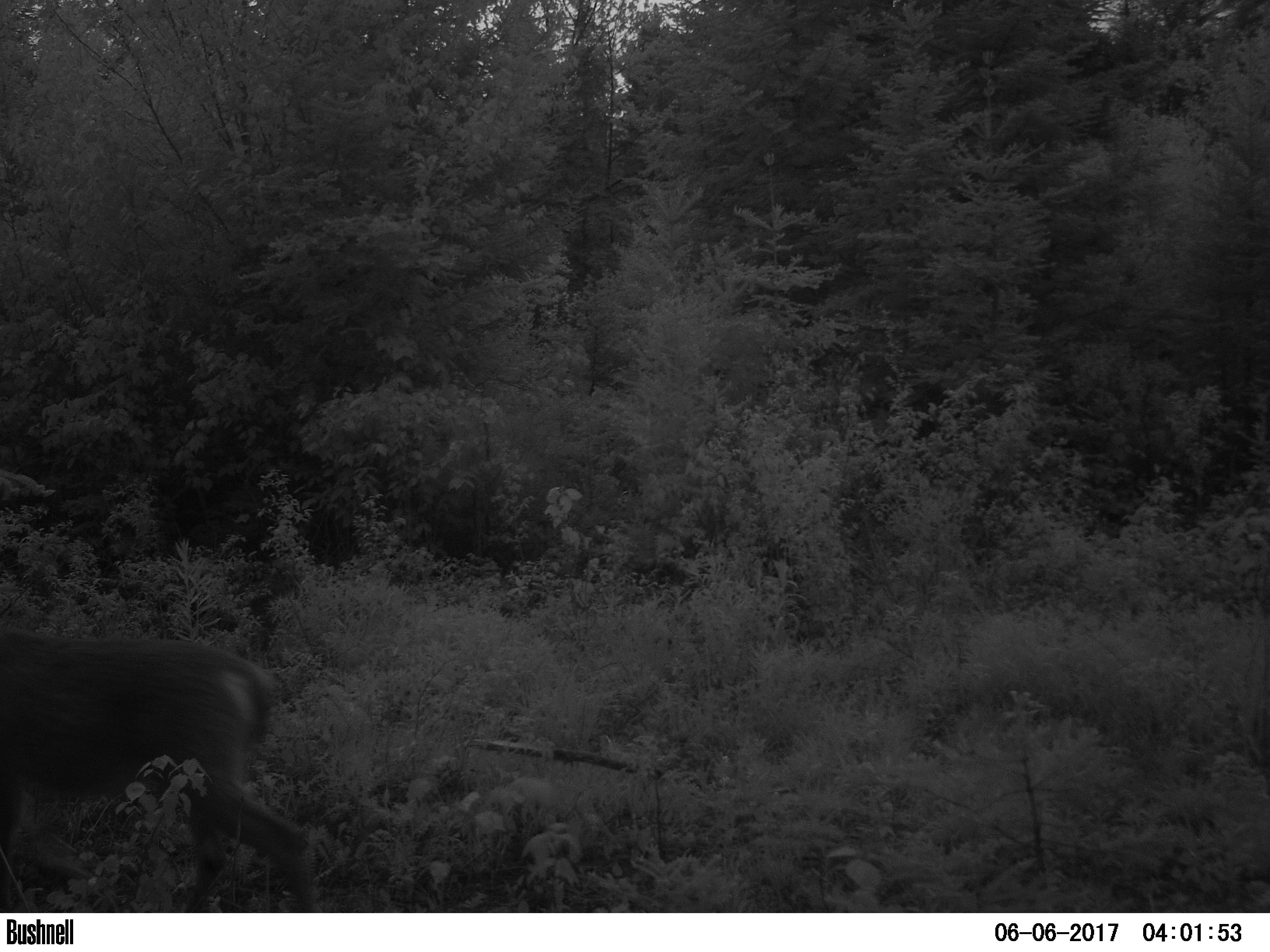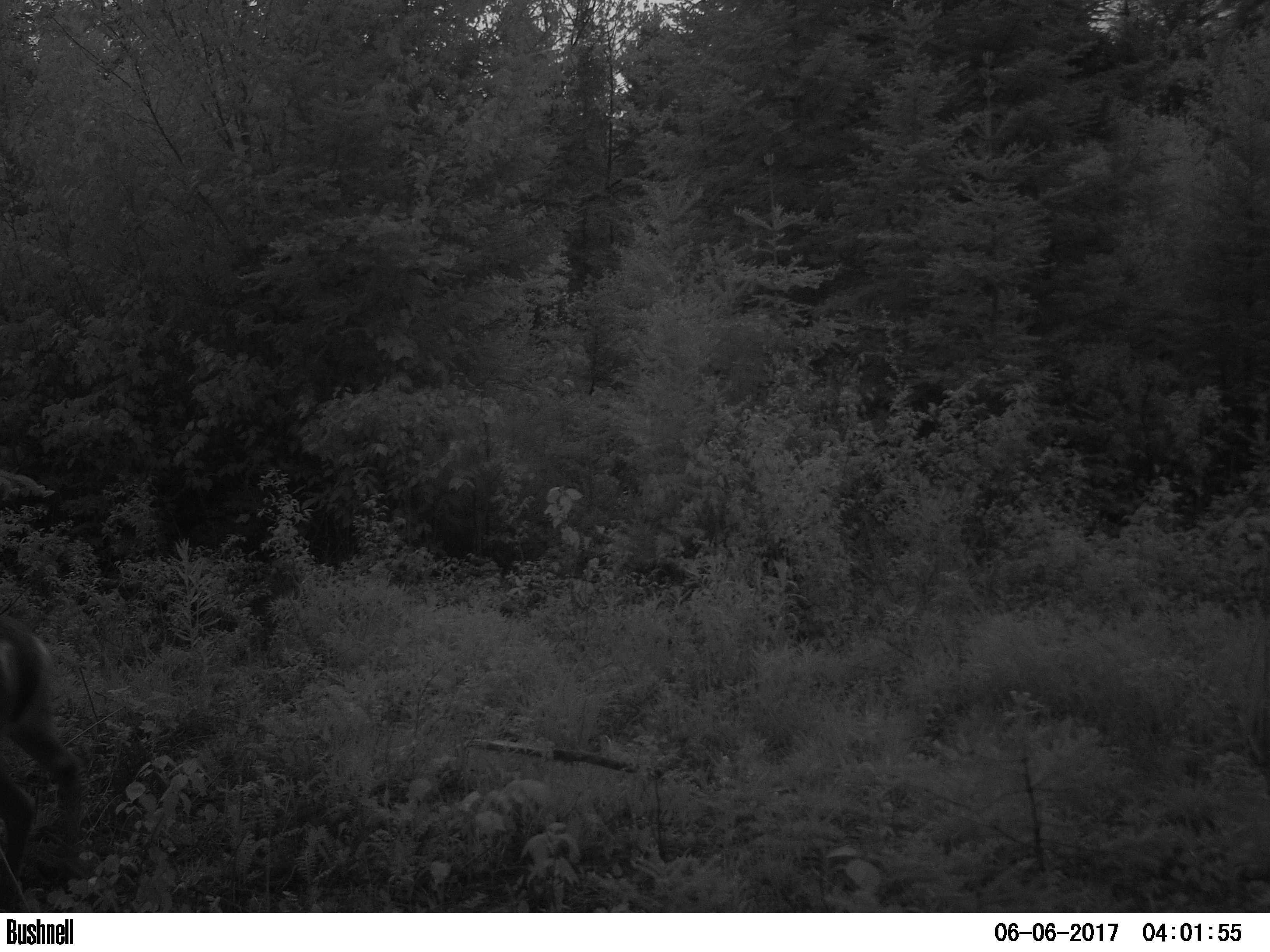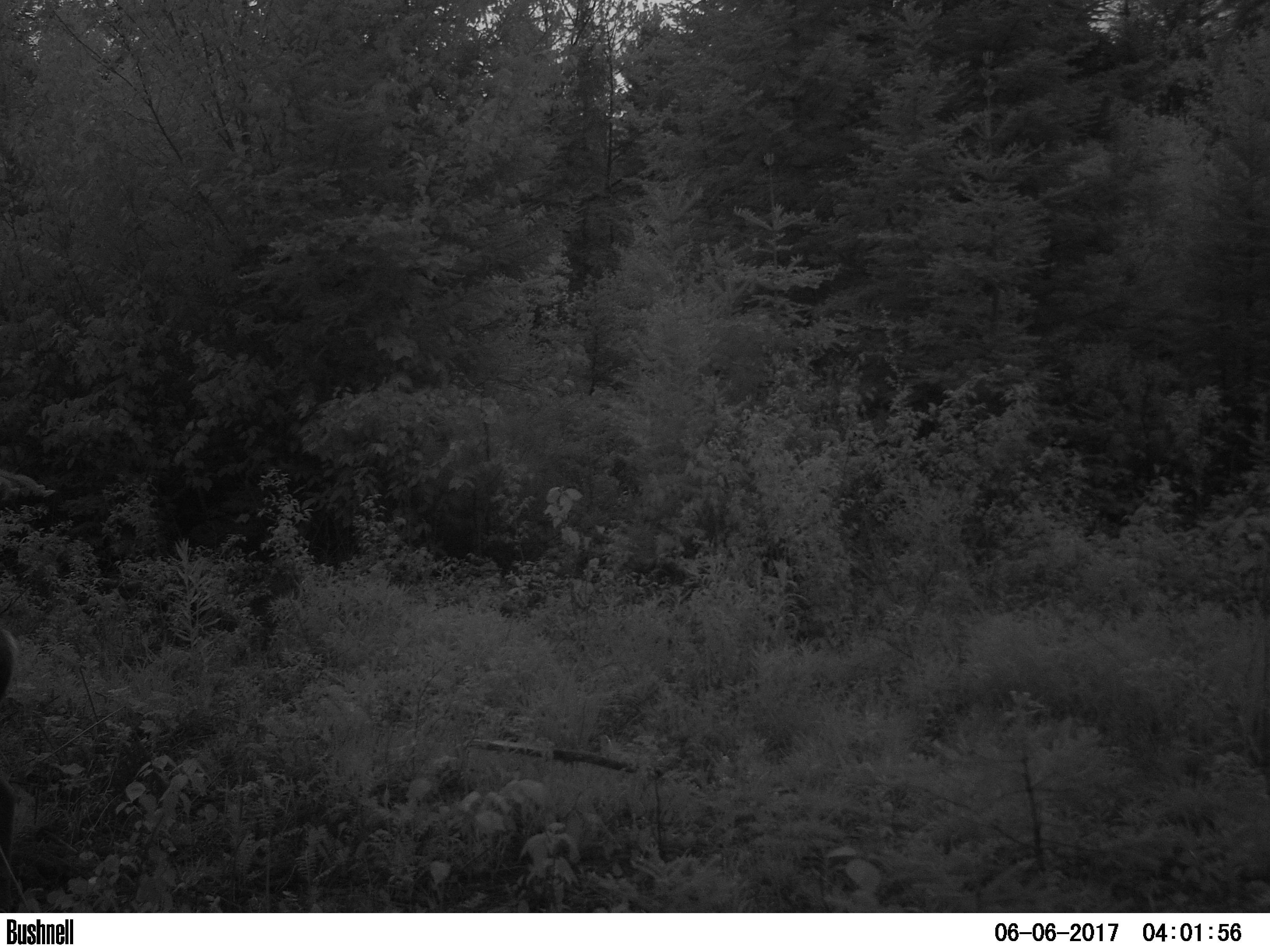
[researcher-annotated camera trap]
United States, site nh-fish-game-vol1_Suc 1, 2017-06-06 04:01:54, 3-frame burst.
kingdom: Animalia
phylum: Chordata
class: Mammalia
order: Artiodactyla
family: Cervidae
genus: Odocoileus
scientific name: Odocoileus virginianus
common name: white-tailed deer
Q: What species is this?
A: White-tailed deer (Odocoileus virginianus).